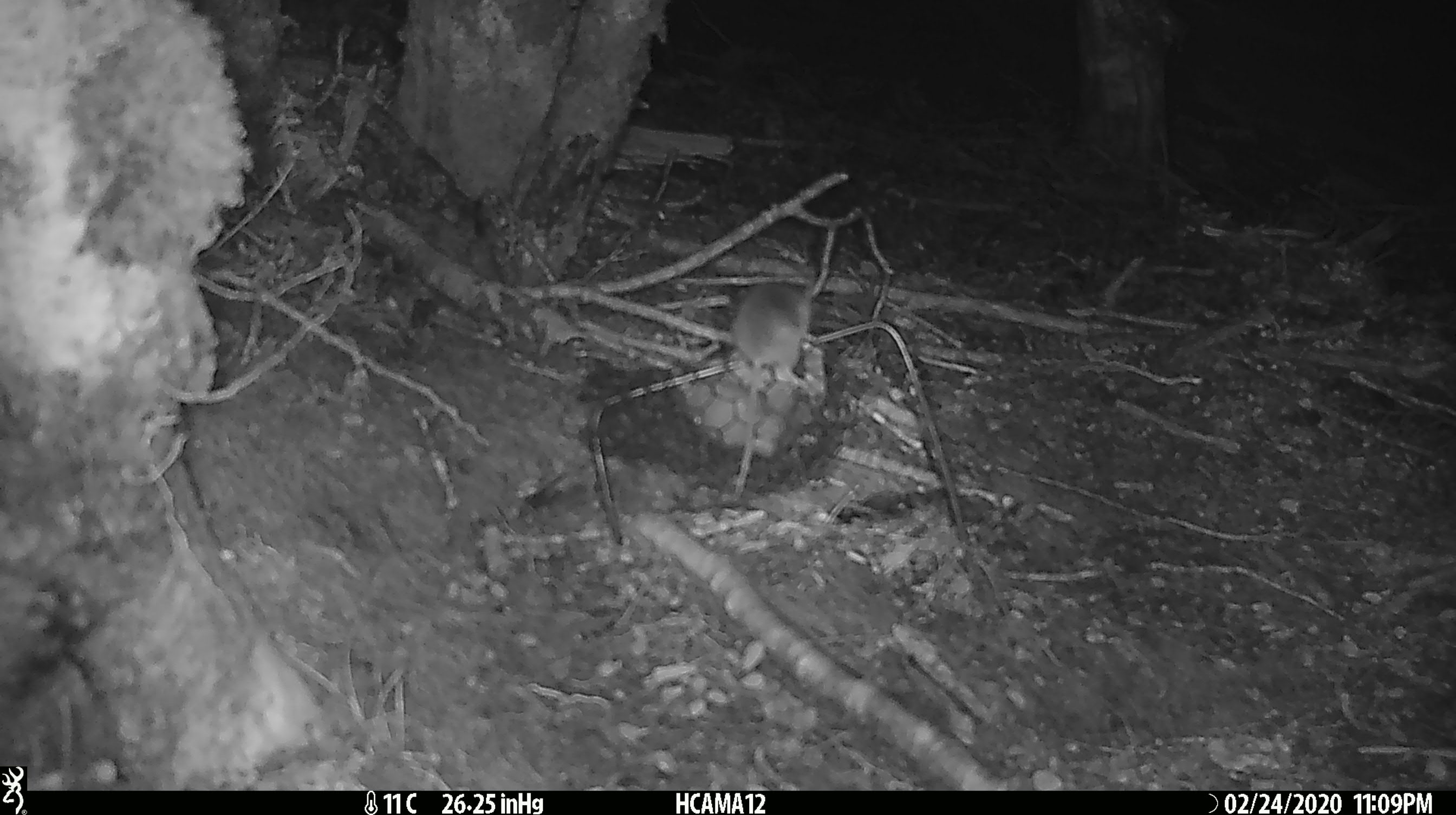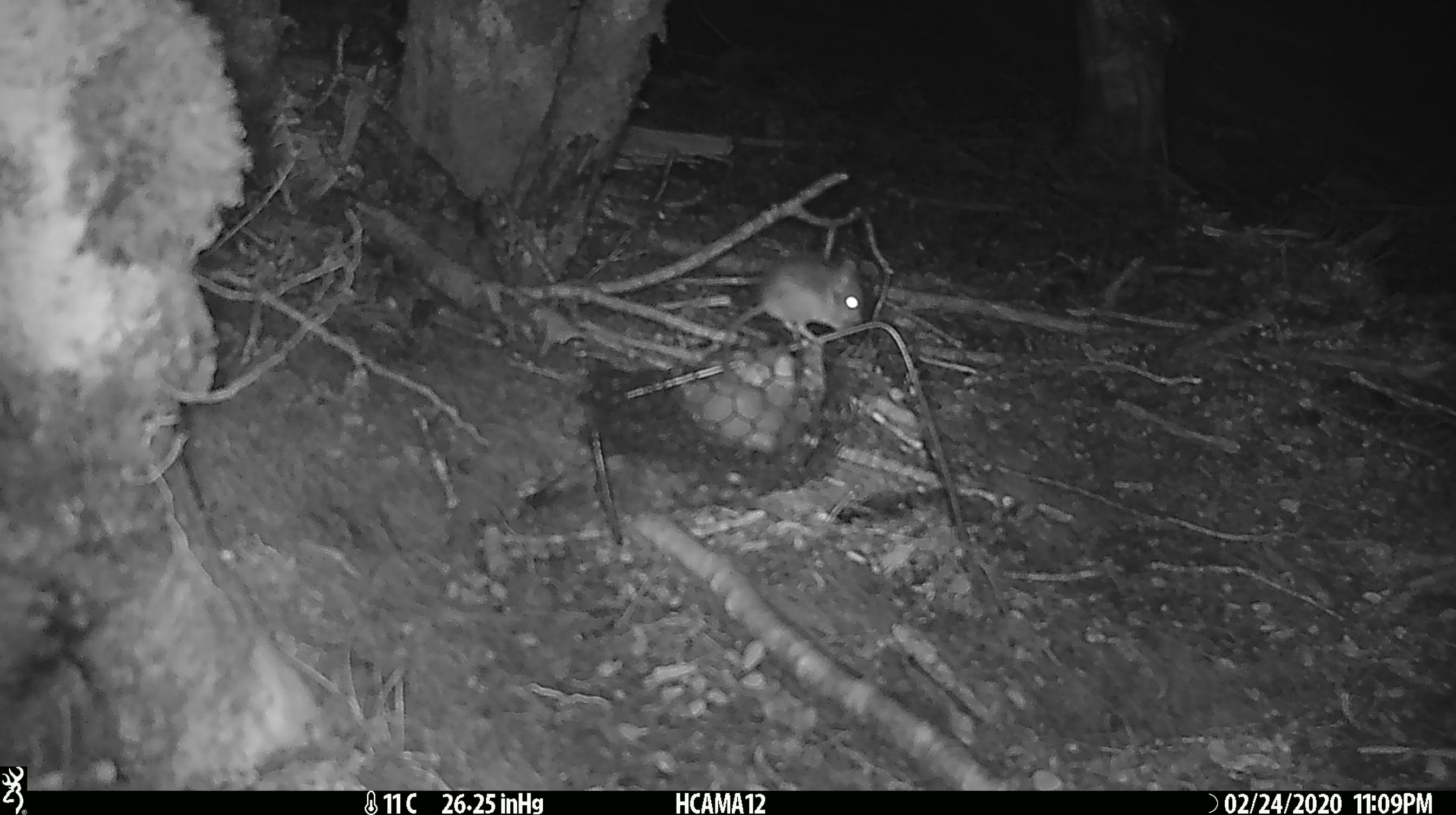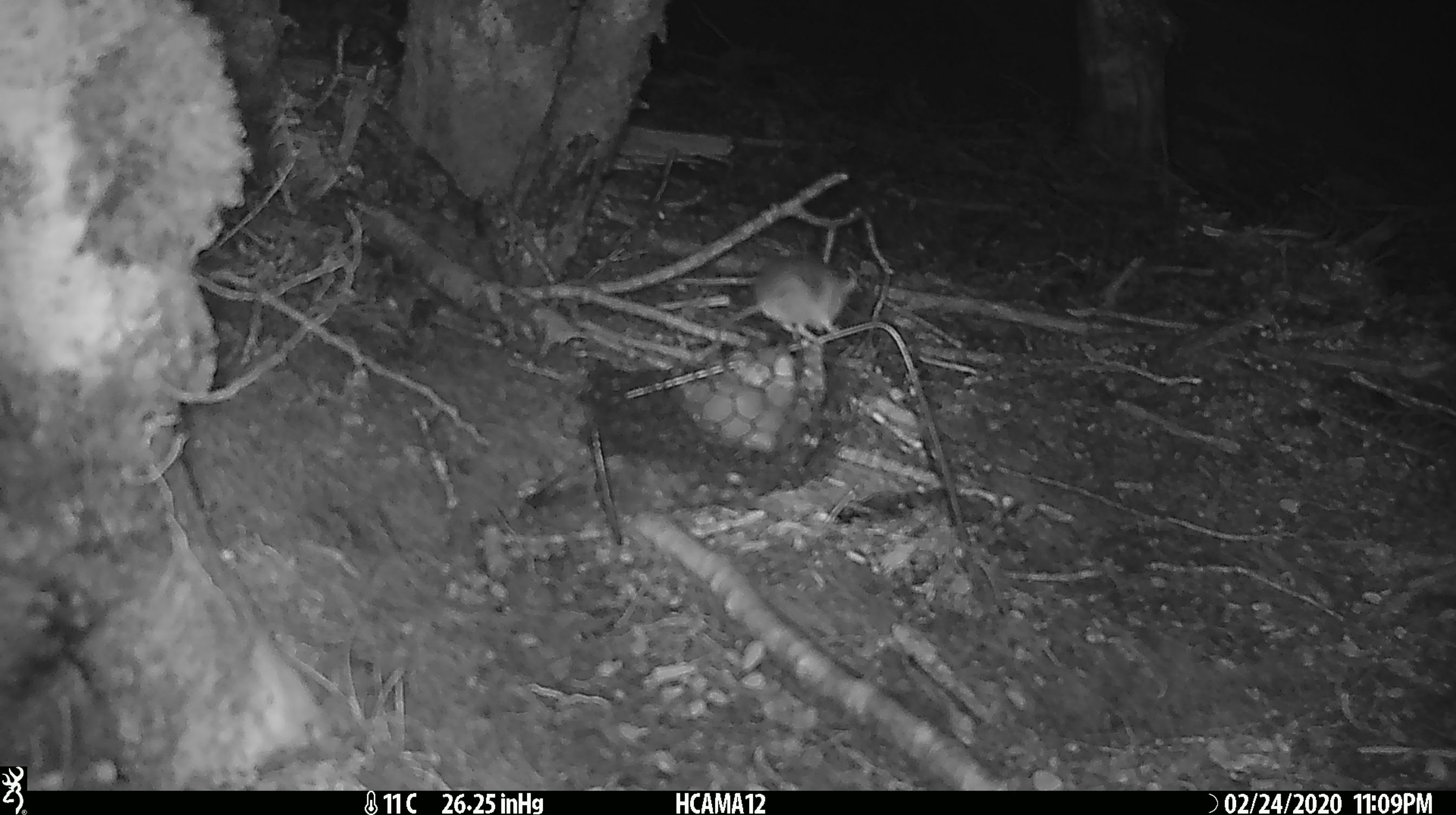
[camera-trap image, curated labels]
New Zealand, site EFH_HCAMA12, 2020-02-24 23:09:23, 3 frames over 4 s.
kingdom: Animalia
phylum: Chordata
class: Mammalia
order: Rodentia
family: Muridae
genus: Mus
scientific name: Mus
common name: mouse